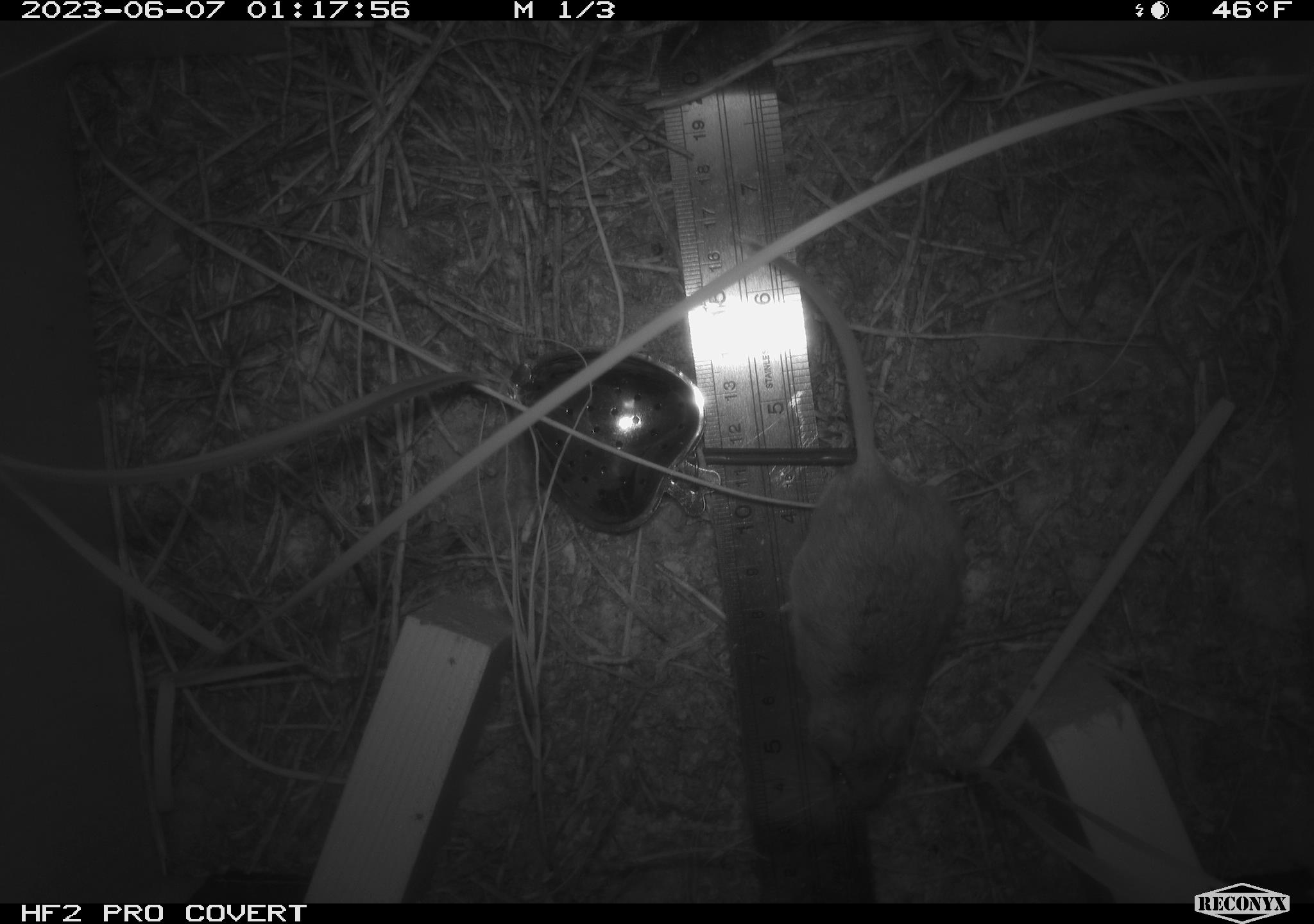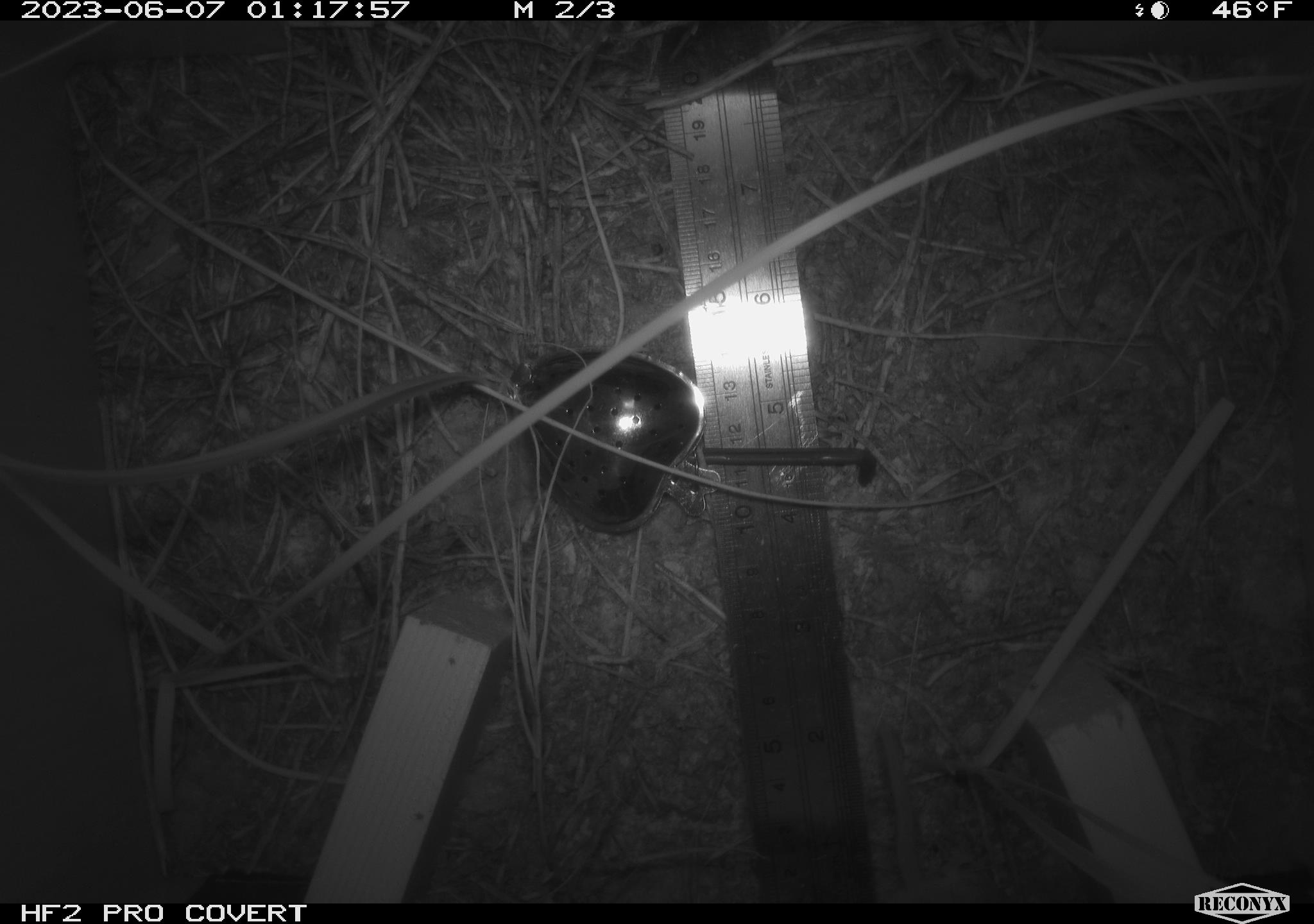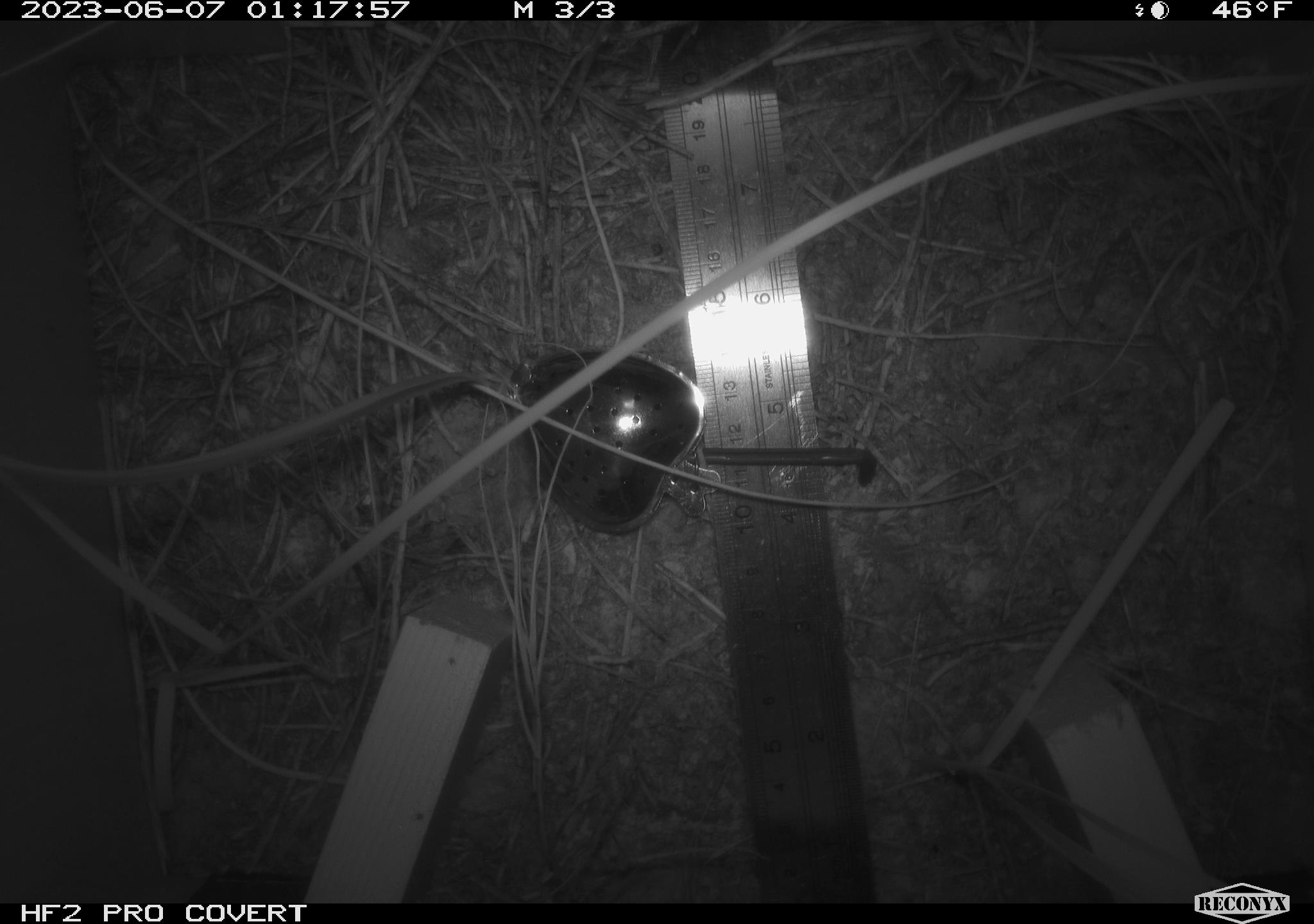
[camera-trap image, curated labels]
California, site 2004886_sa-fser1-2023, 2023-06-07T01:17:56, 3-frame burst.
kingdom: Animalia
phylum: Chordata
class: Mammalia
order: Rodentia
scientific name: Rodentia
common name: mouse species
Mouse species (Rodentia).